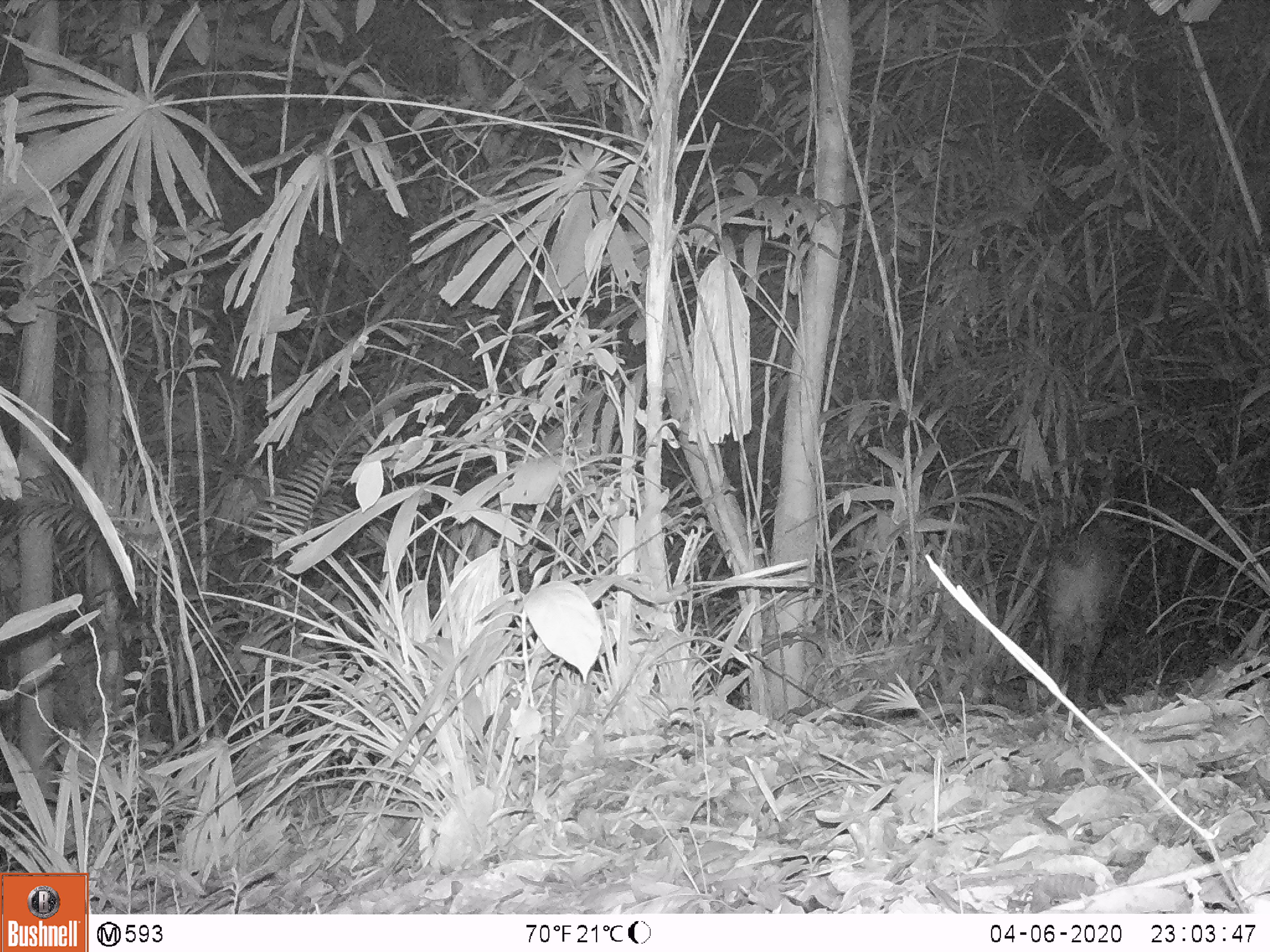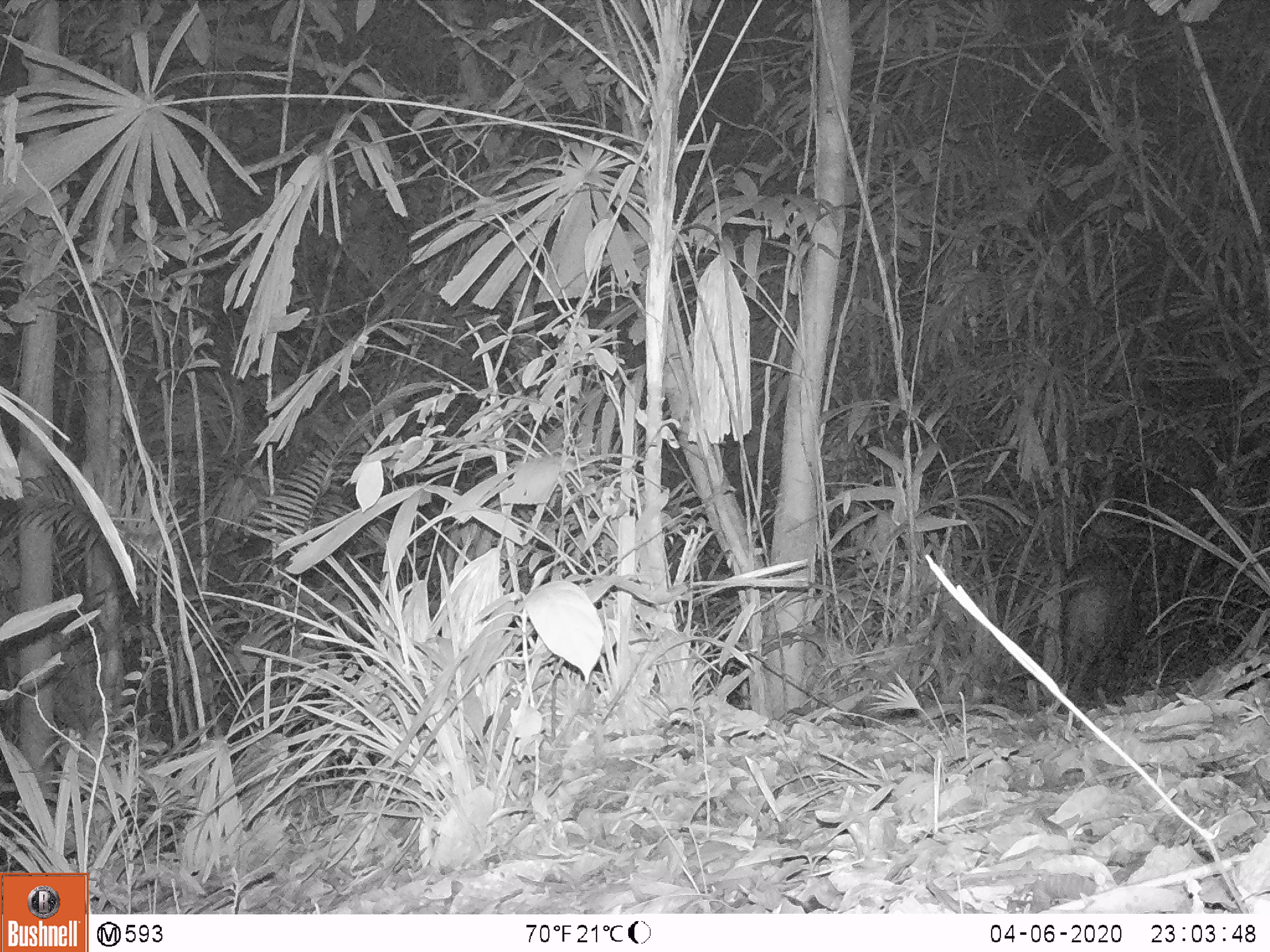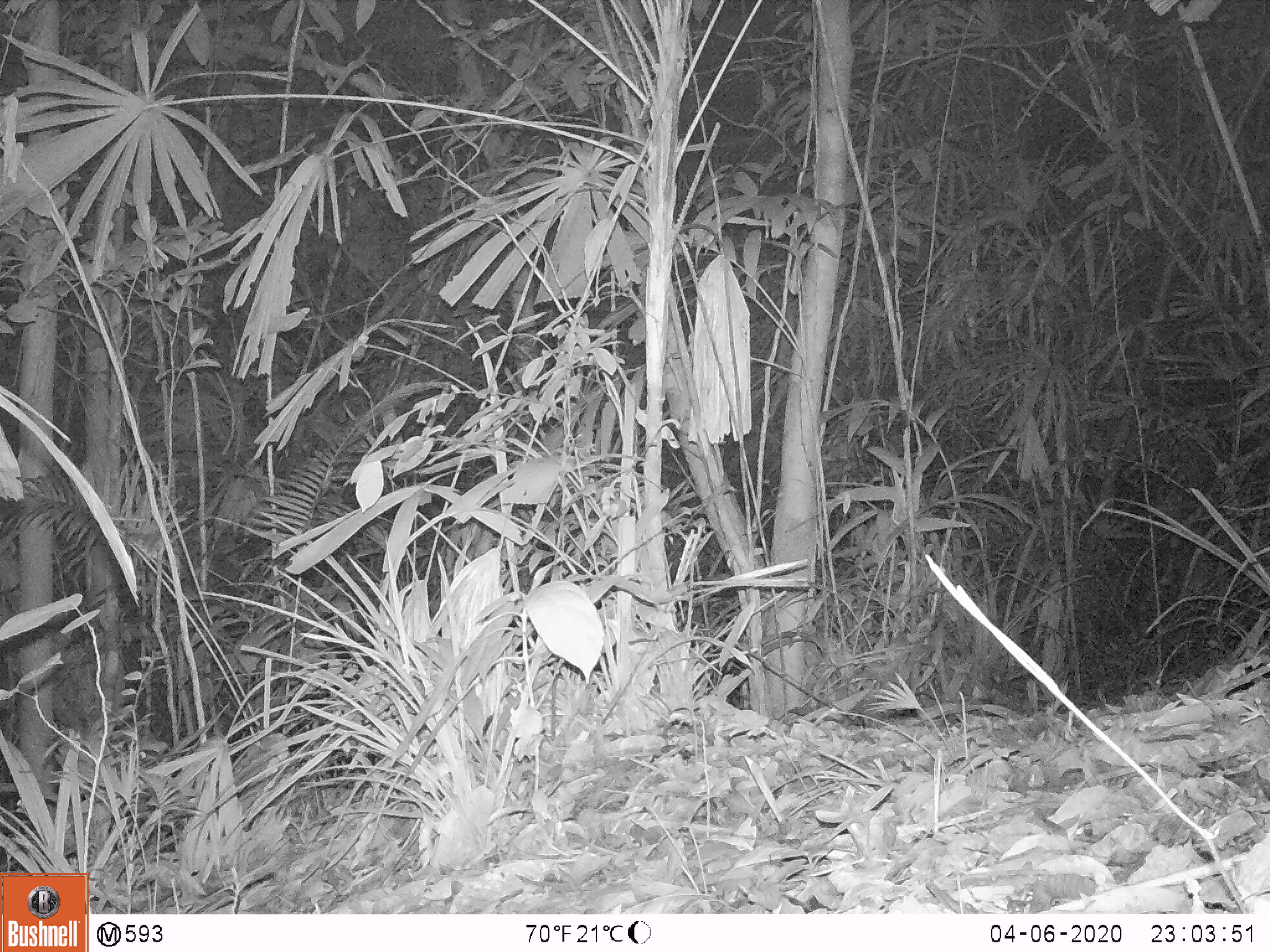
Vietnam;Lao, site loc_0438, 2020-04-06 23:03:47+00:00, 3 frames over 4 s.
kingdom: Animalia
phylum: Chordata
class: Mammalia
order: Artiodactyla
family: Suidae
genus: Sus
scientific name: Sus scrofa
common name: eurasian wild pig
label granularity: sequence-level